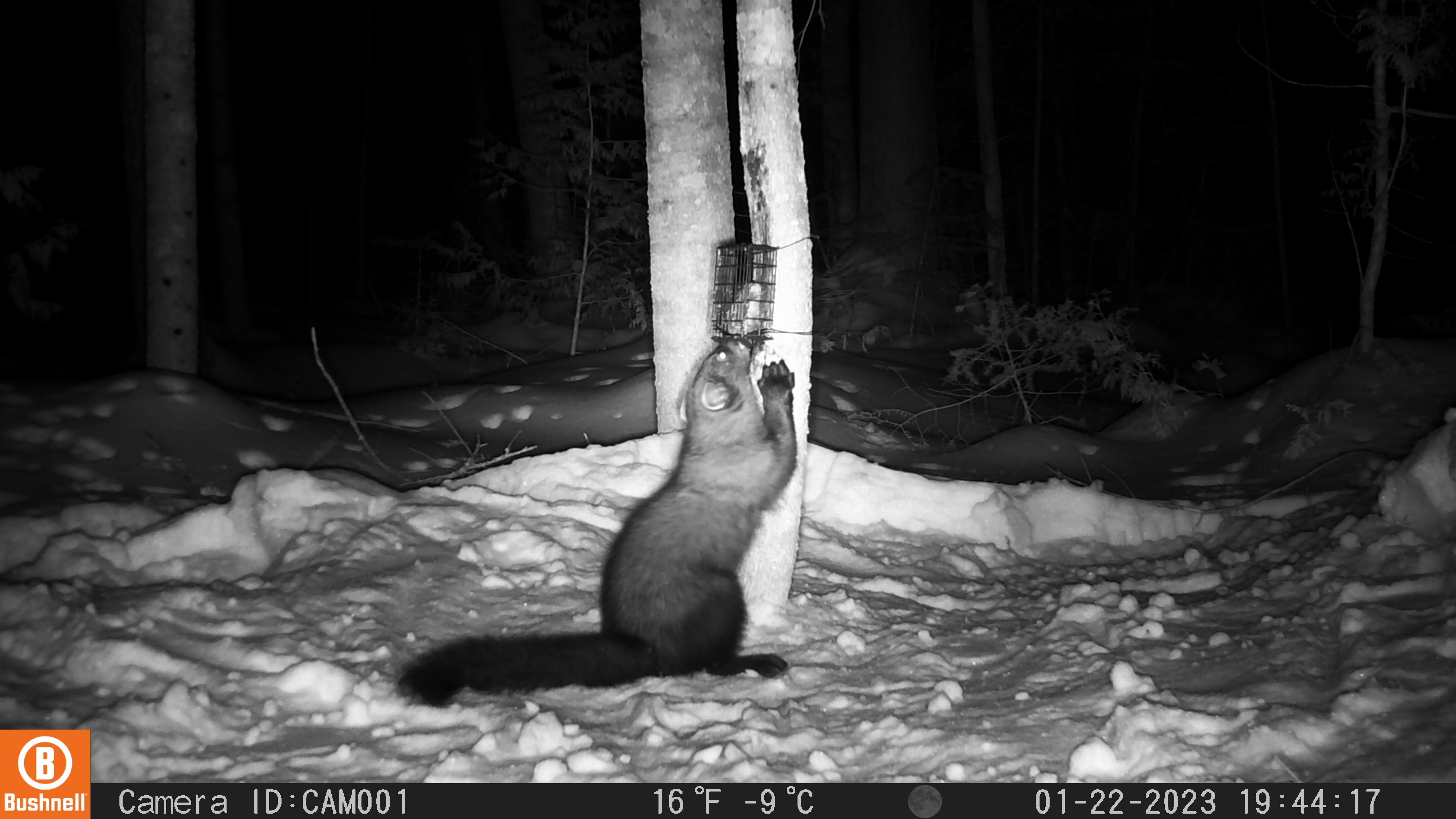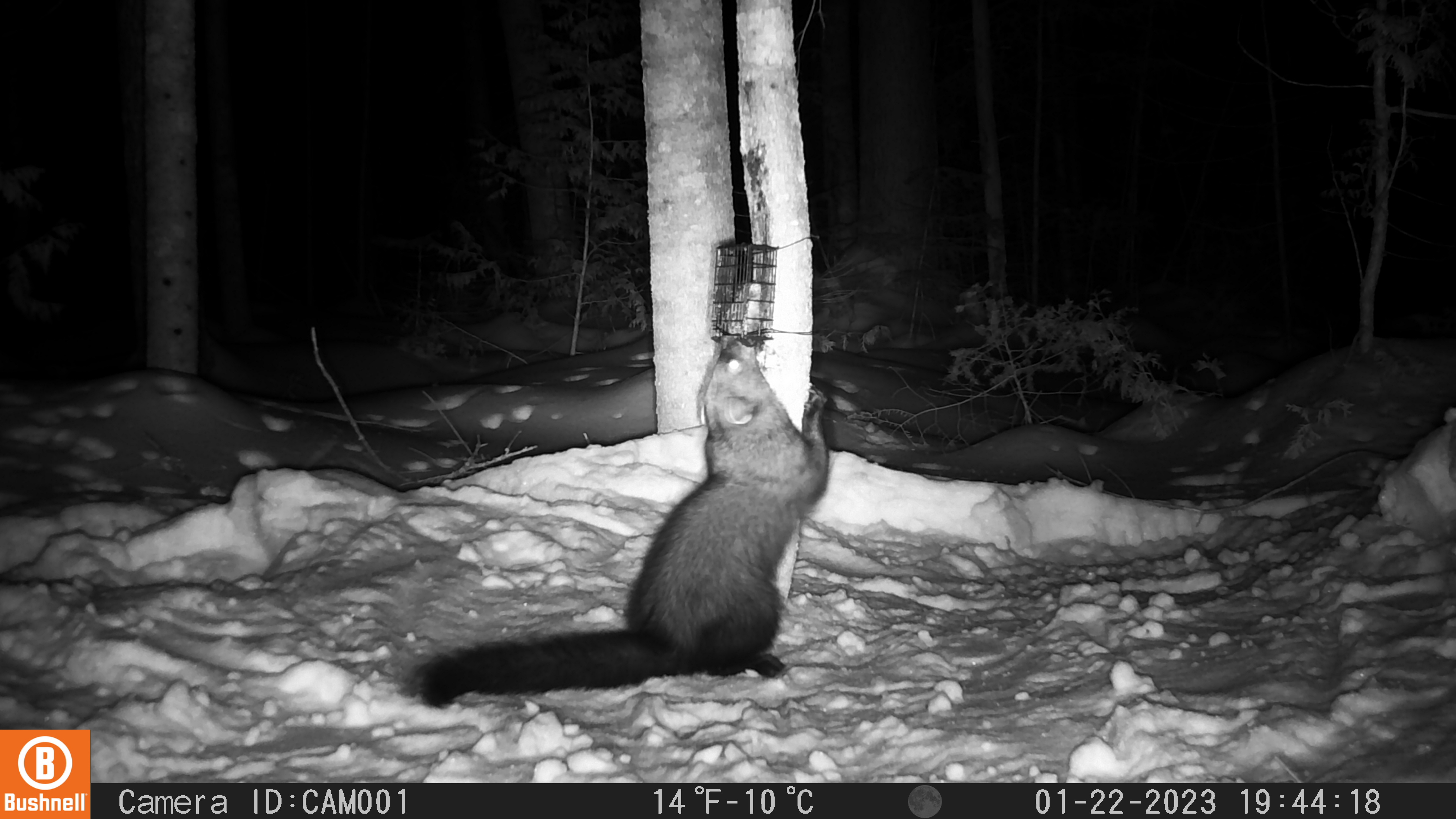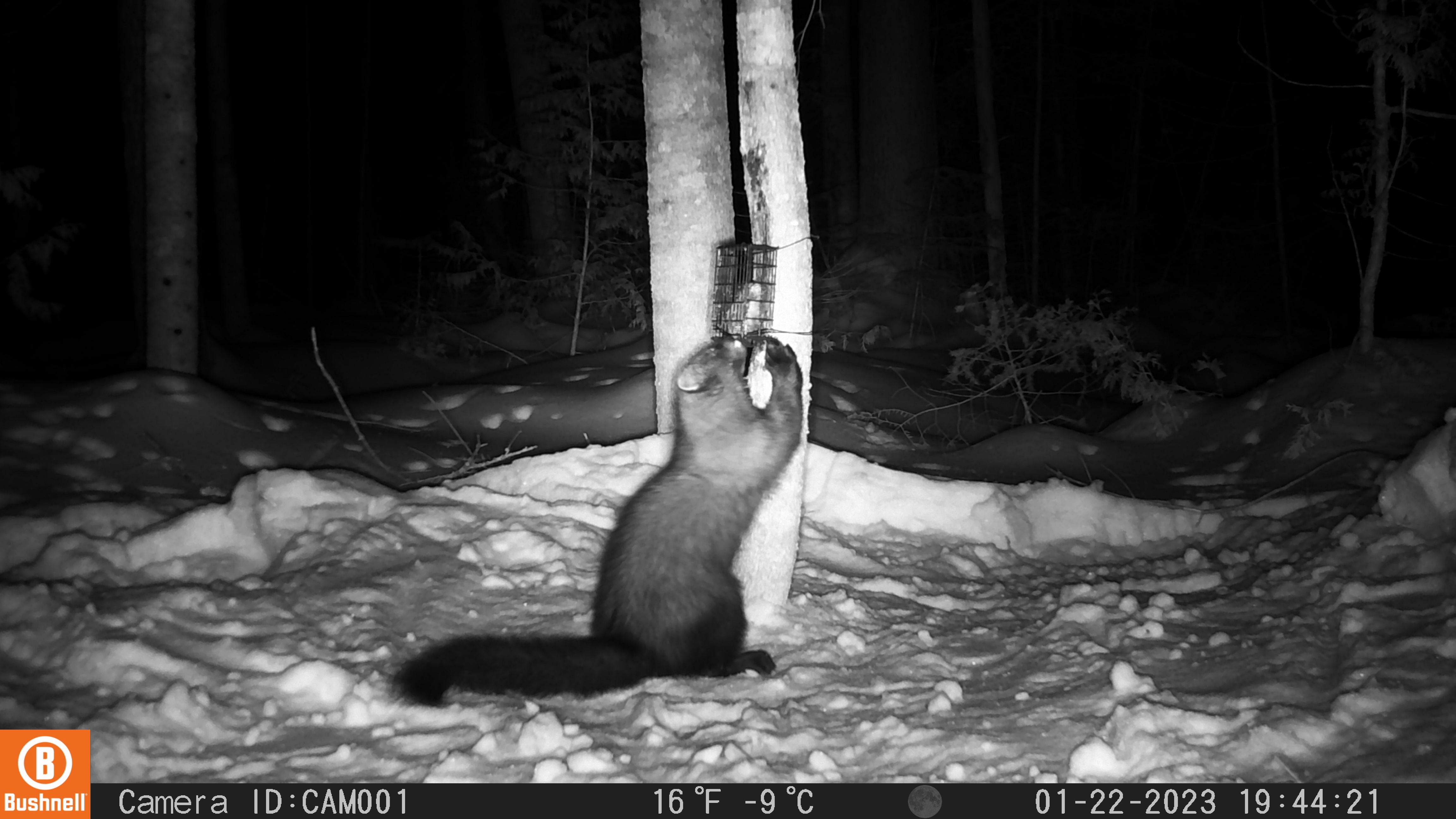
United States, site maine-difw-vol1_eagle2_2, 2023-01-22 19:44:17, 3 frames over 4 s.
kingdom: Animalia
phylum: Chordata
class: Mammalia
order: Carnivora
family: Mustelidae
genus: Pekania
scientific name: Pekania pennanti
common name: fisher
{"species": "fisher (Pekania pennanti)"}